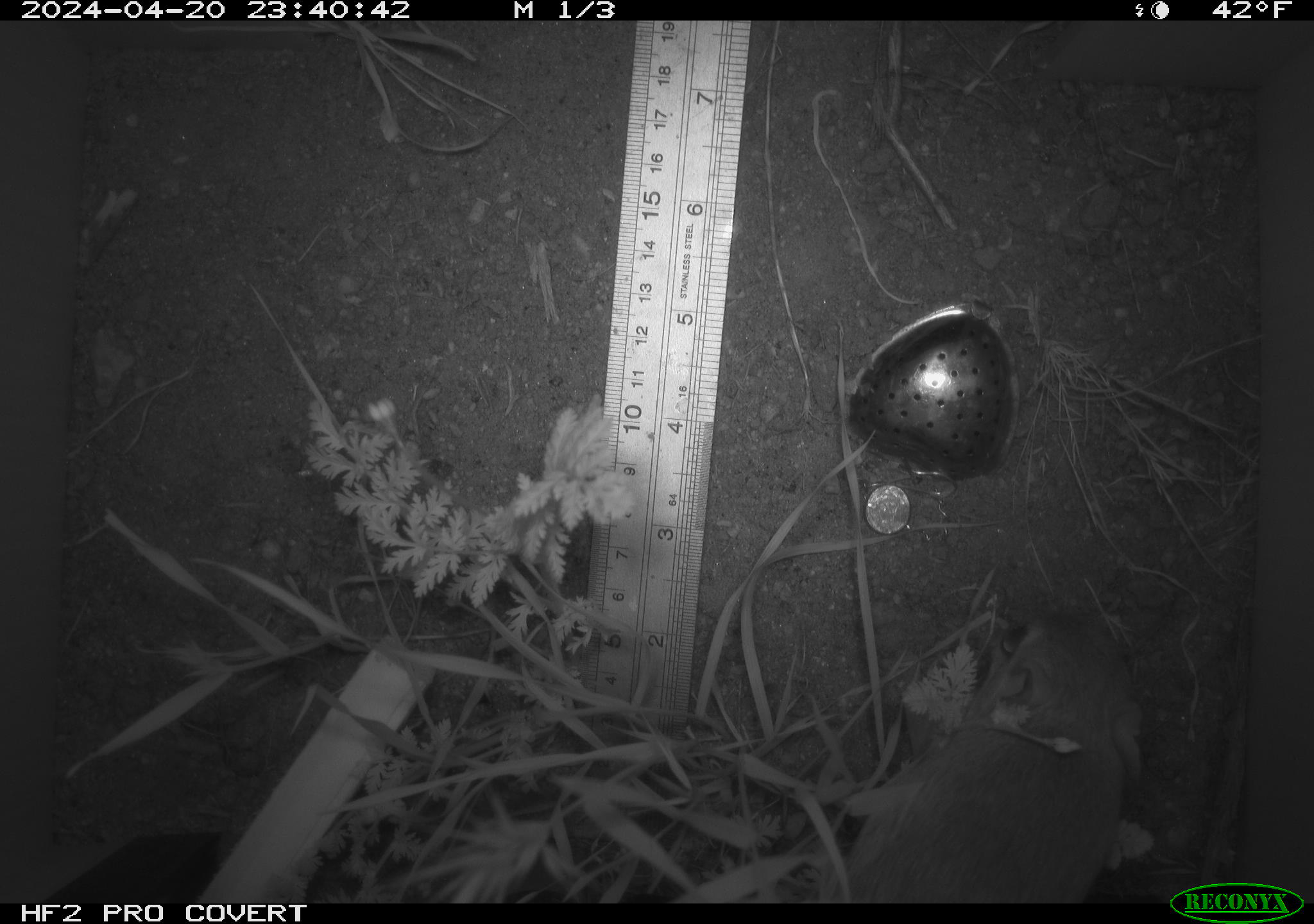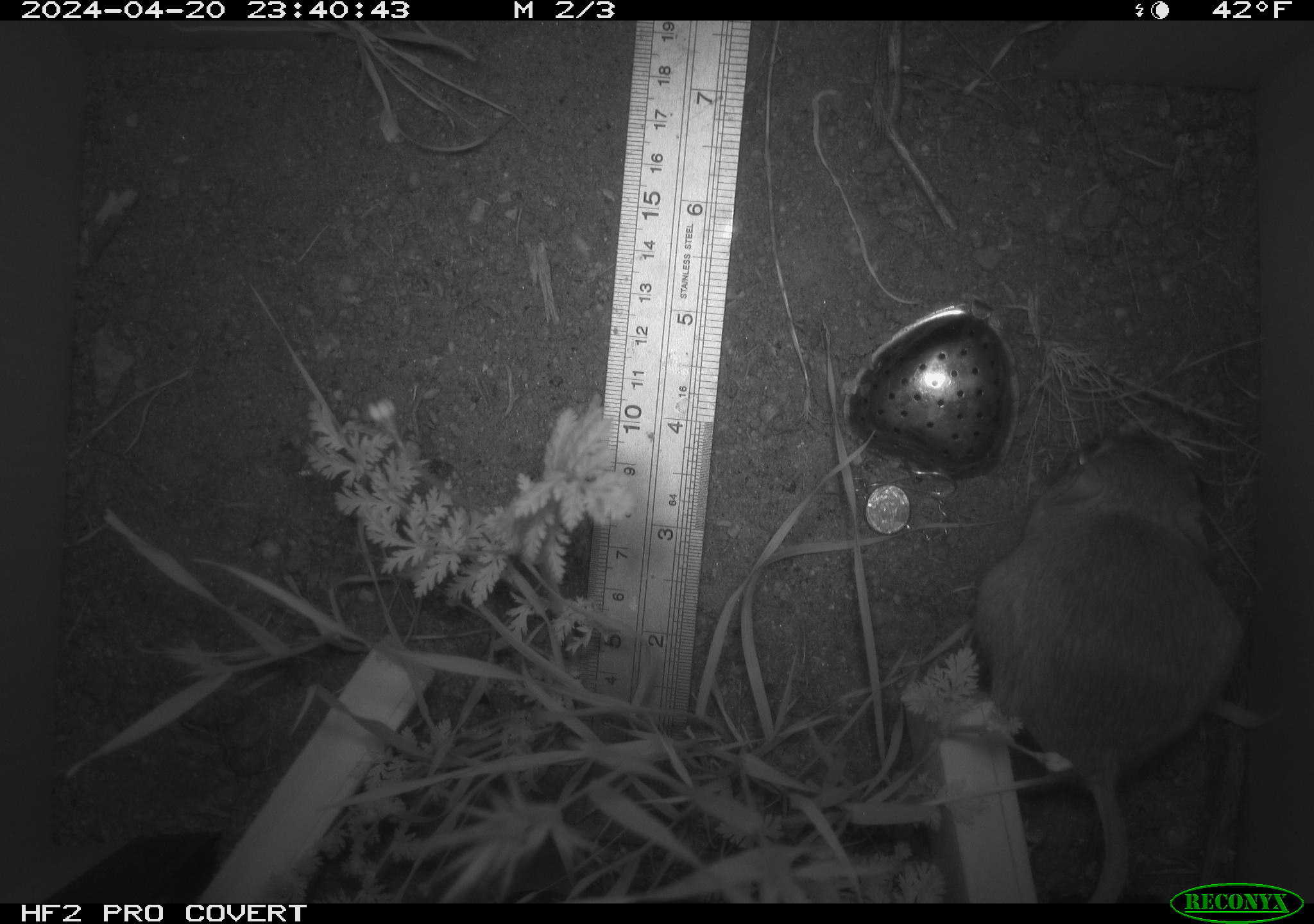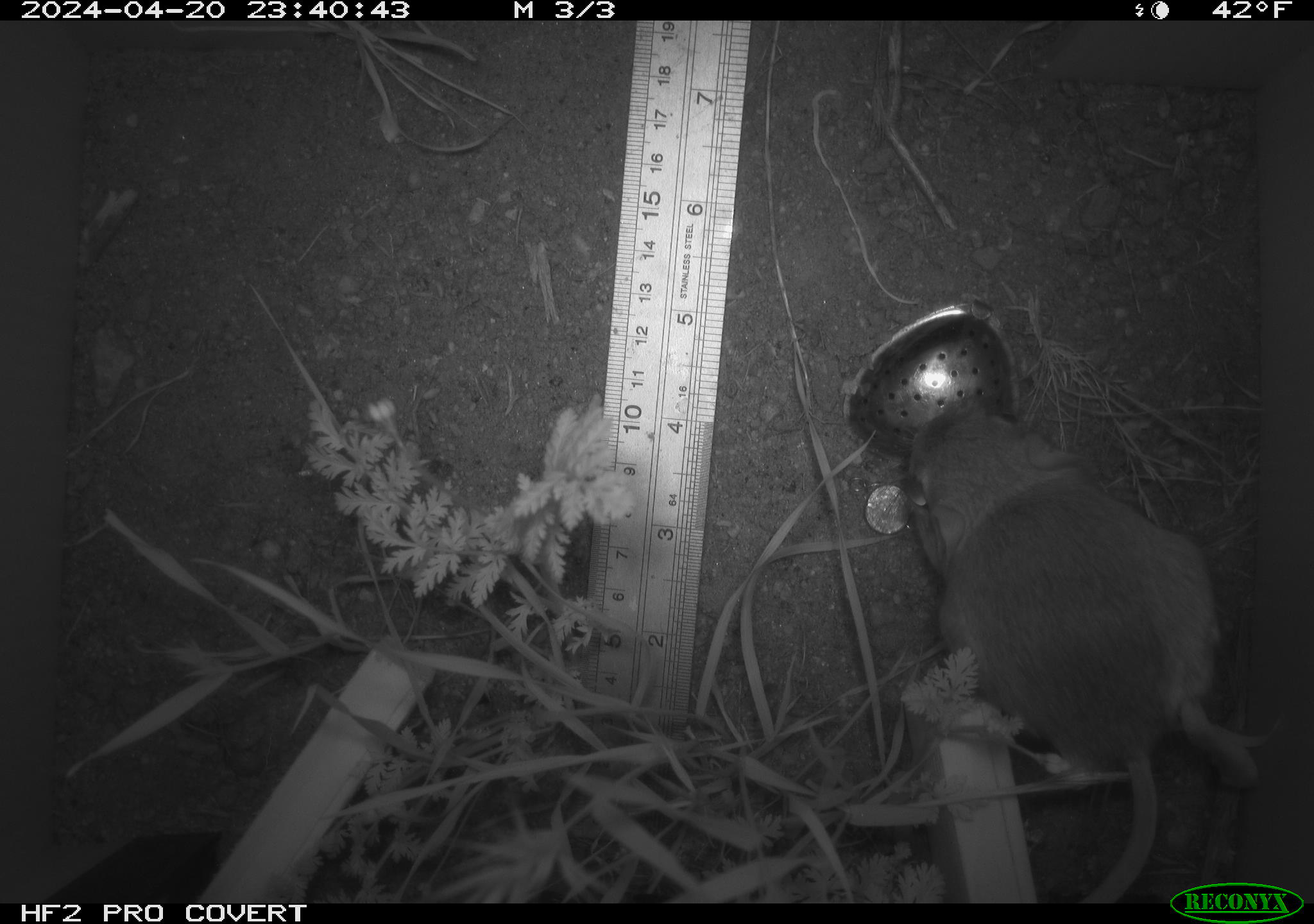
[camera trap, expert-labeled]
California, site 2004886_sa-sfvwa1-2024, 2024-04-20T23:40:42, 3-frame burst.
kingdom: Animalia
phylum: Chordata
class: Mammalia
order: Rodentia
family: Heteromyidae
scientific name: Heteromyidae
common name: kangaroo rats and pocket mice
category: heteromyidae family